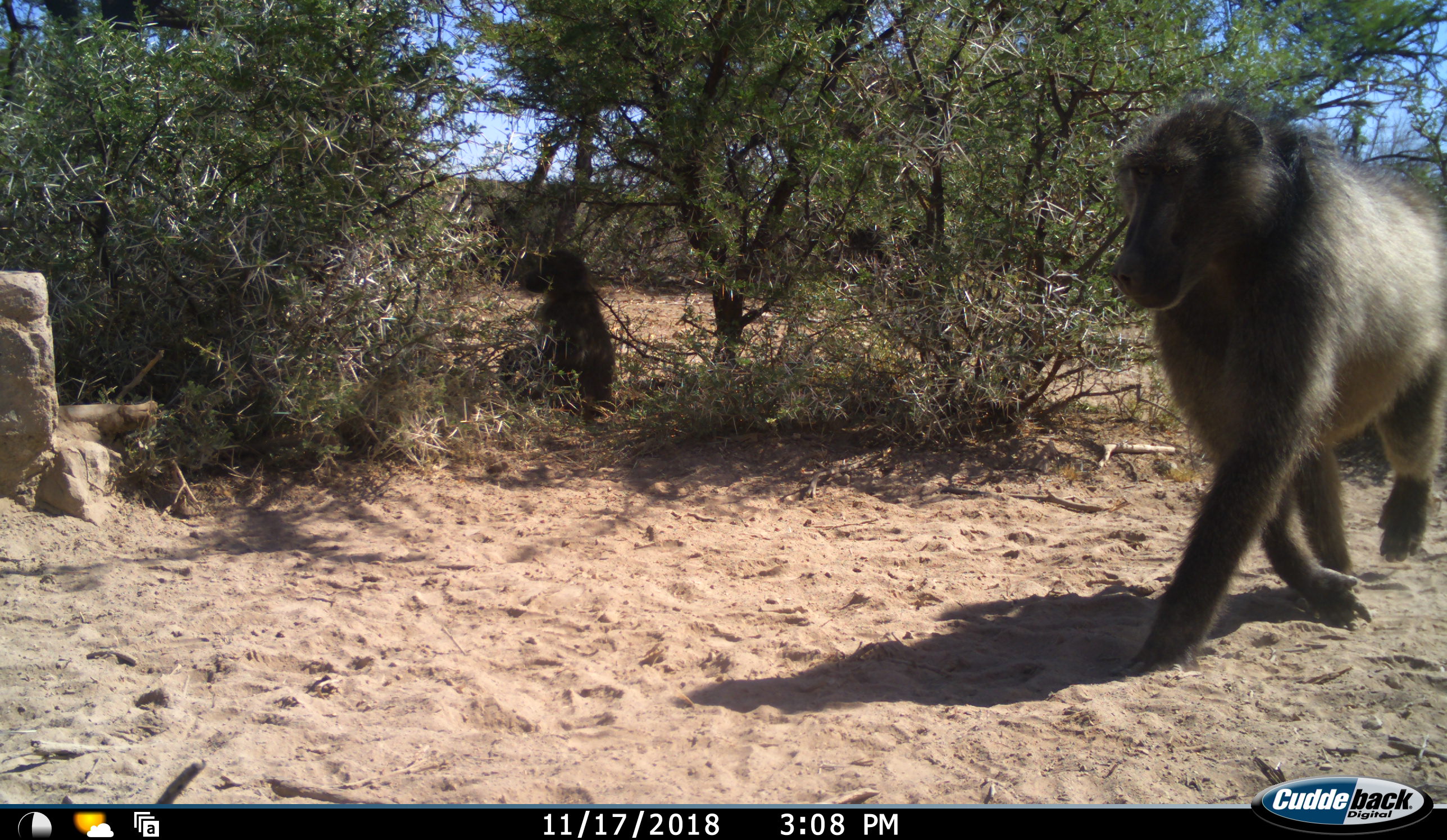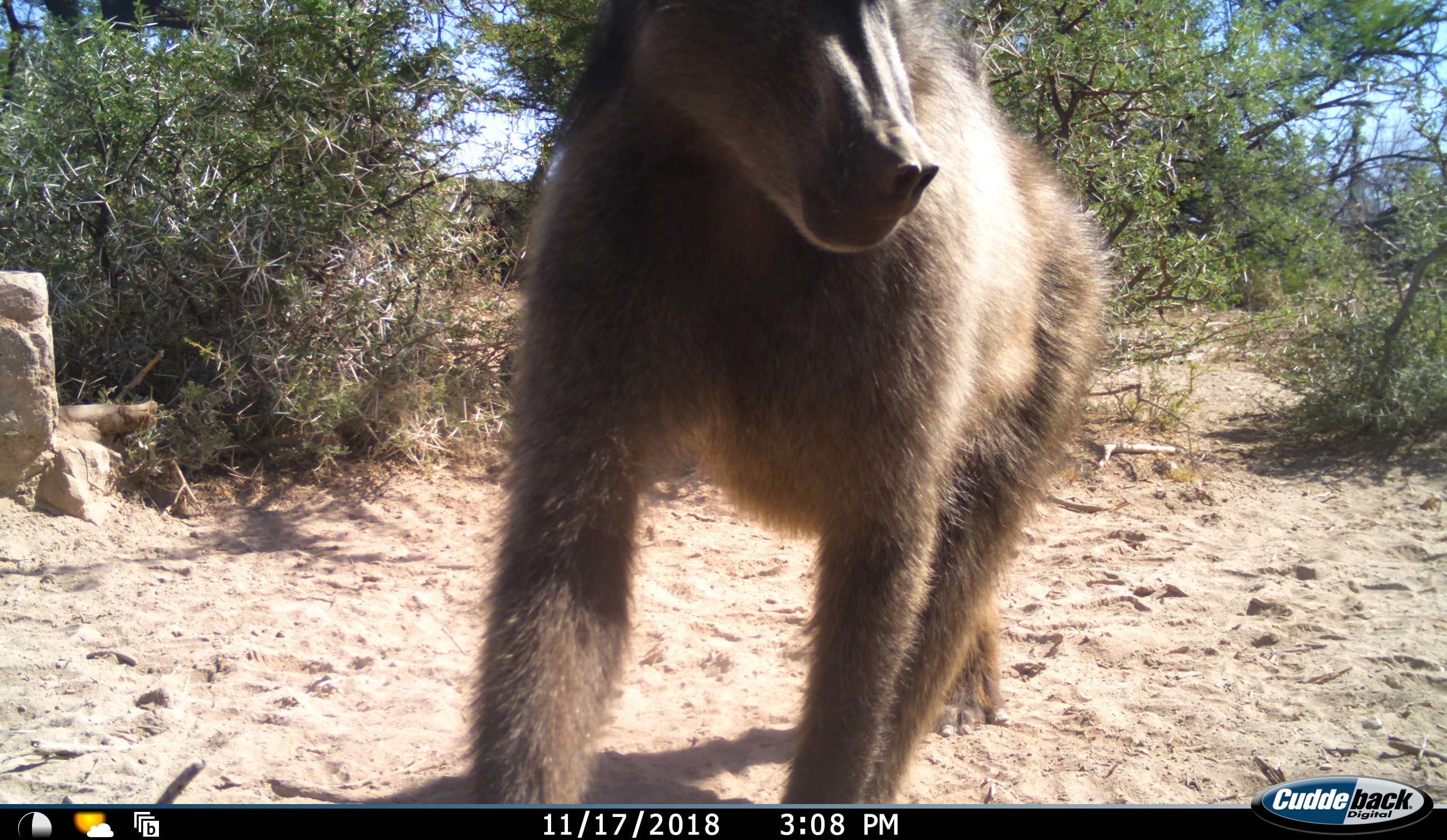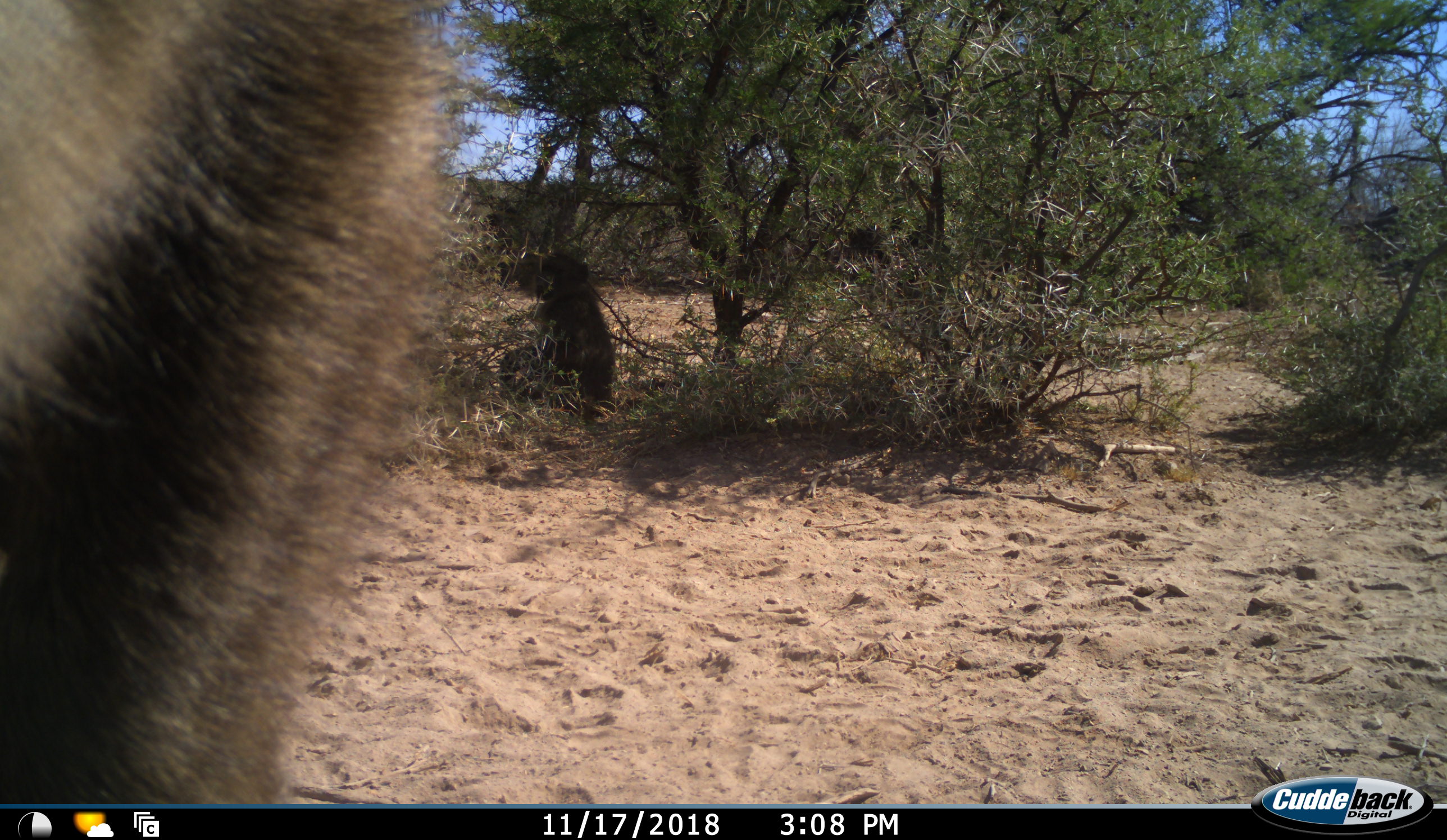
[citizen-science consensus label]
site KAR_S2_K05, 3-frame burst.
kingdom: Animalia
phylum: Chordata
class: Mammalia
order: Primates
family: Cercopithecidae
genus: Papio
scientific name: Papio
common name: baboon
Baboon (Papio), count 2. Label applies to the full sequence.